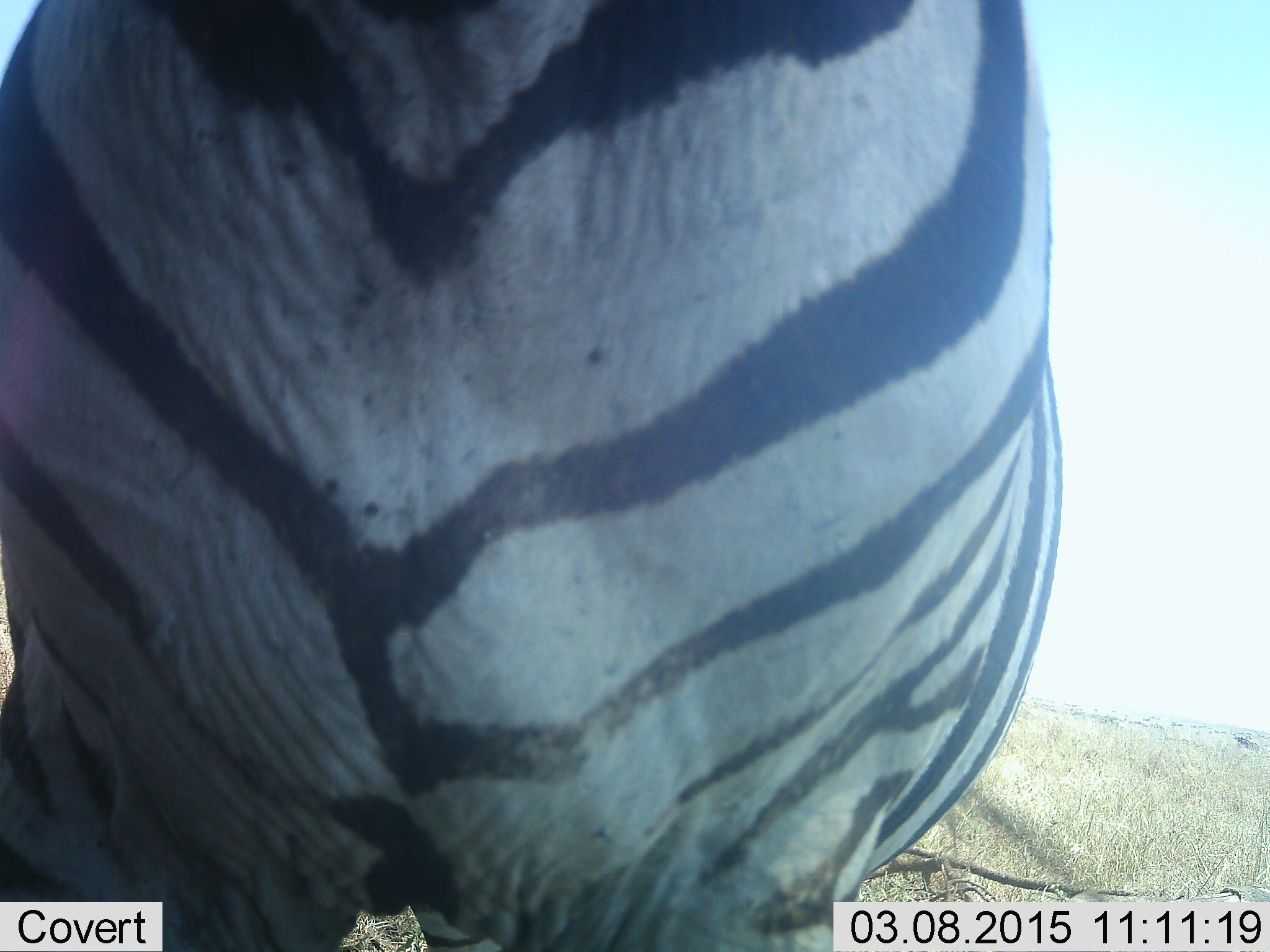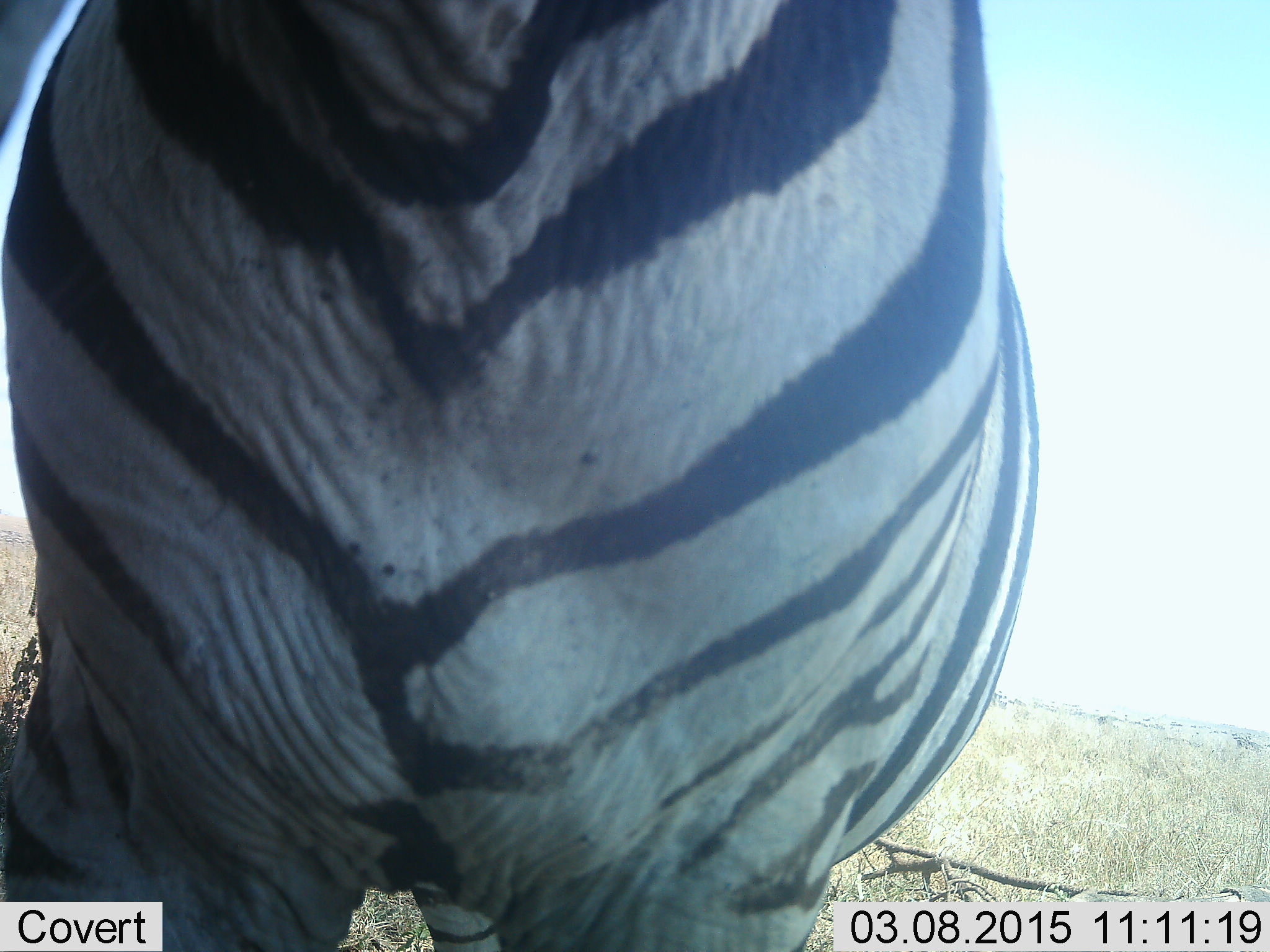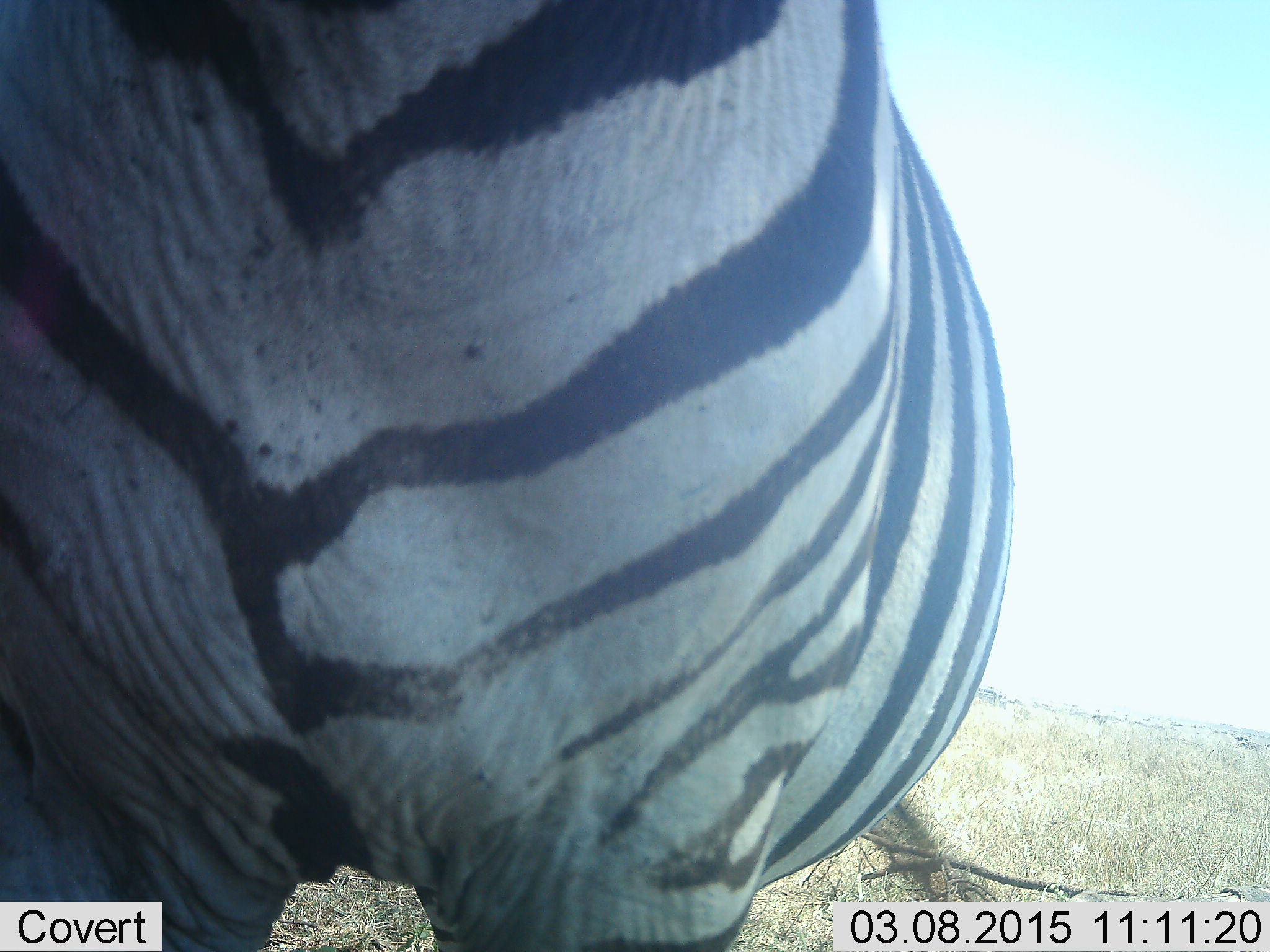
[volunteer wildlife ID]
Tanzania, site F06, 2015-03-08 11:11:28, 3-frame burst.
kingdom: Animalia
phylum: Chordata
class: Mammalia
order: Perissodactyla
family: Equidae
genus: Equus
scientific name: Equus quagga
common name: plains zebra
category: zebra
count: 1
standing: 91%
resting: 0%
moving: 18%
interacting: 0%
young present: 0%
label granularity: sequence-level